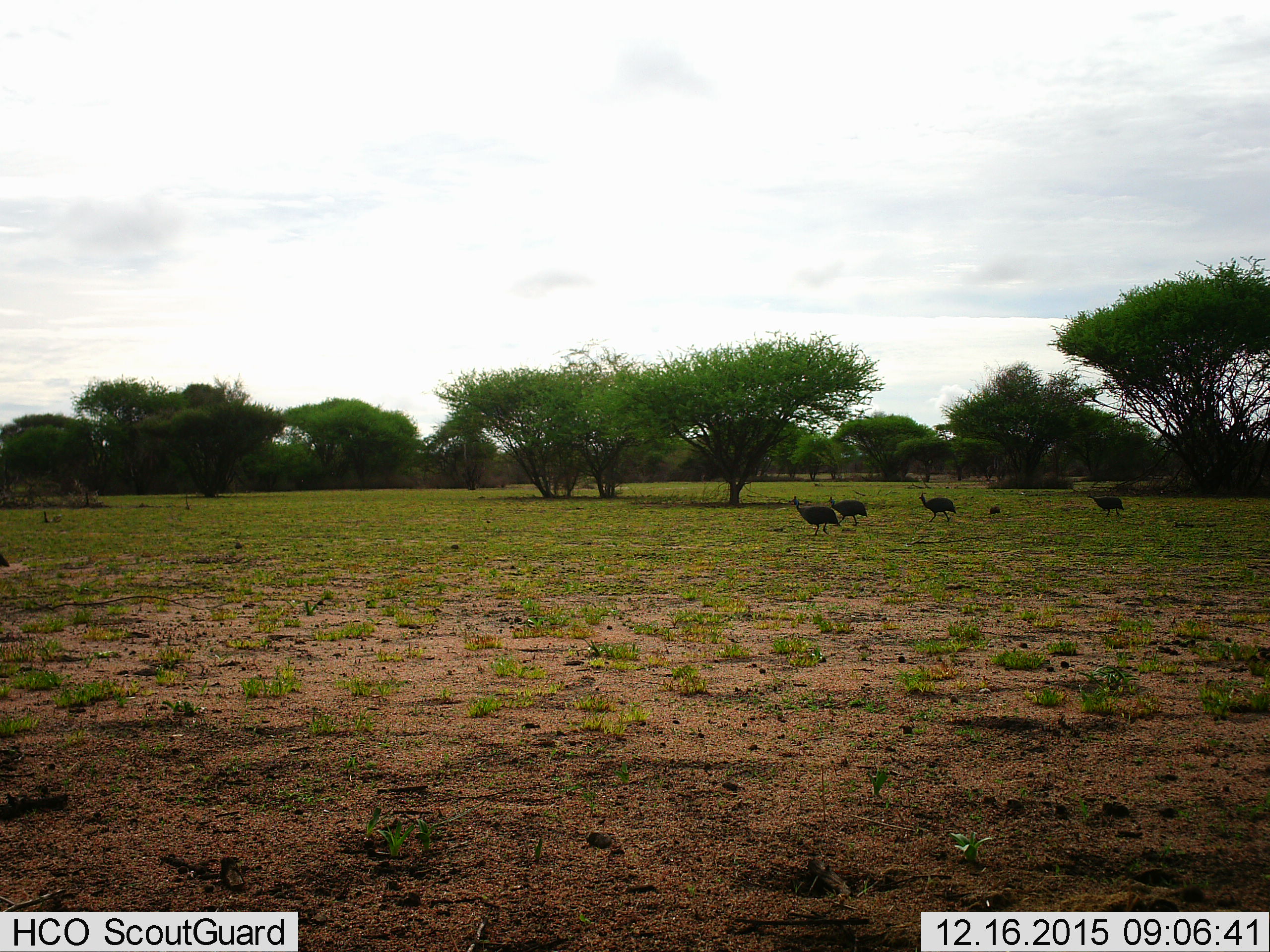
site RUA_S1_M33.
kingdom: Animalia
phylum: Chordata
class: Aves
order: Galliformes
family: Numididae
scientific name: Numididae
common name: guineafowl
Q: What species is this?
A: Guineafowl (Numididae).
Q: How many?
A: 4.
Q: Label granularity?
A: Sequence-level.